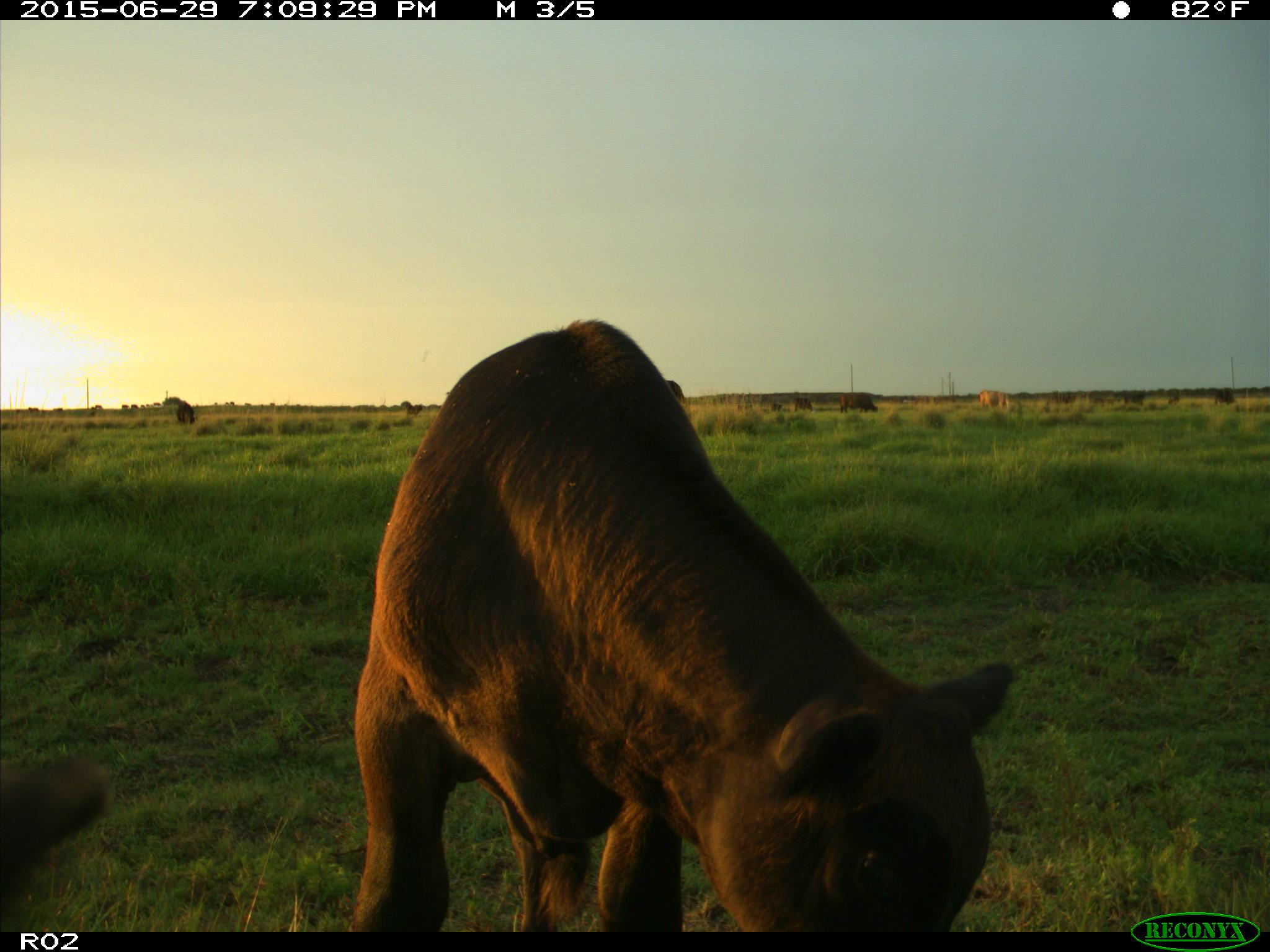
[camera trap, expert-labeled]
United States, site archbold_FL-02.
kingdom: Animalia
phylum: Chordata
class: Mammalia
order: Artiodactyla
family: Bovidae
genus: Bos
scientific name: Bos taurus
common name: domestic cow